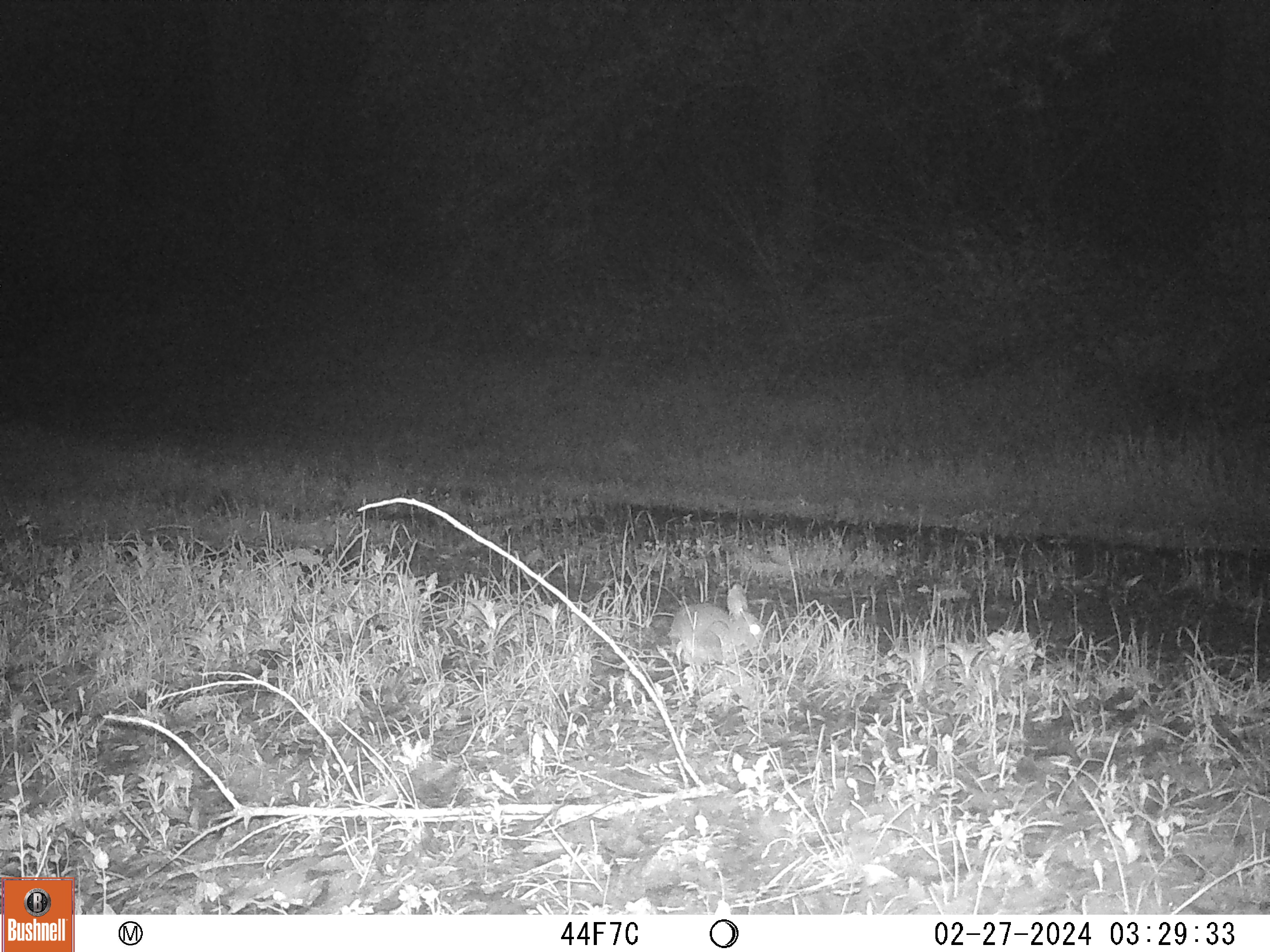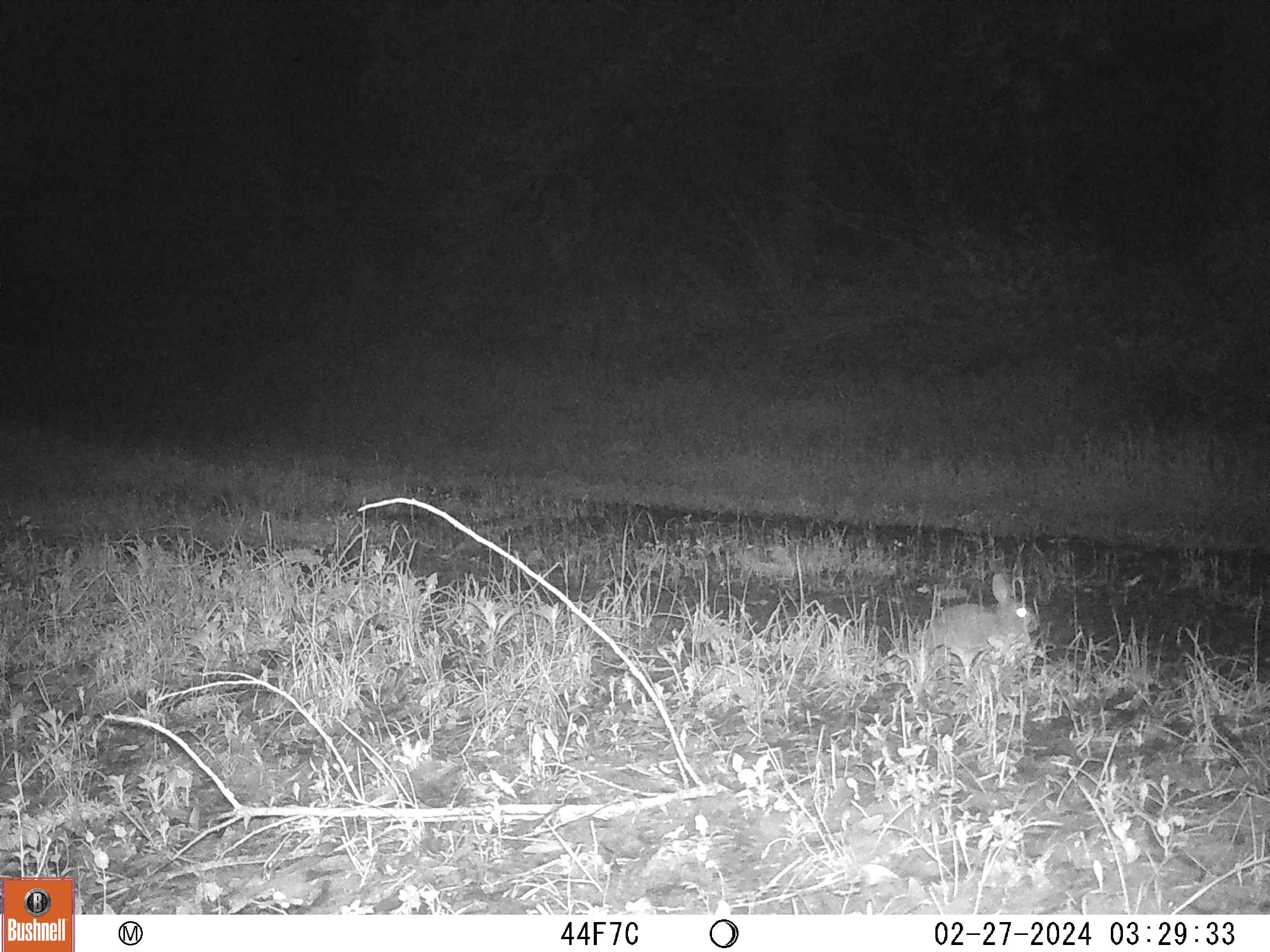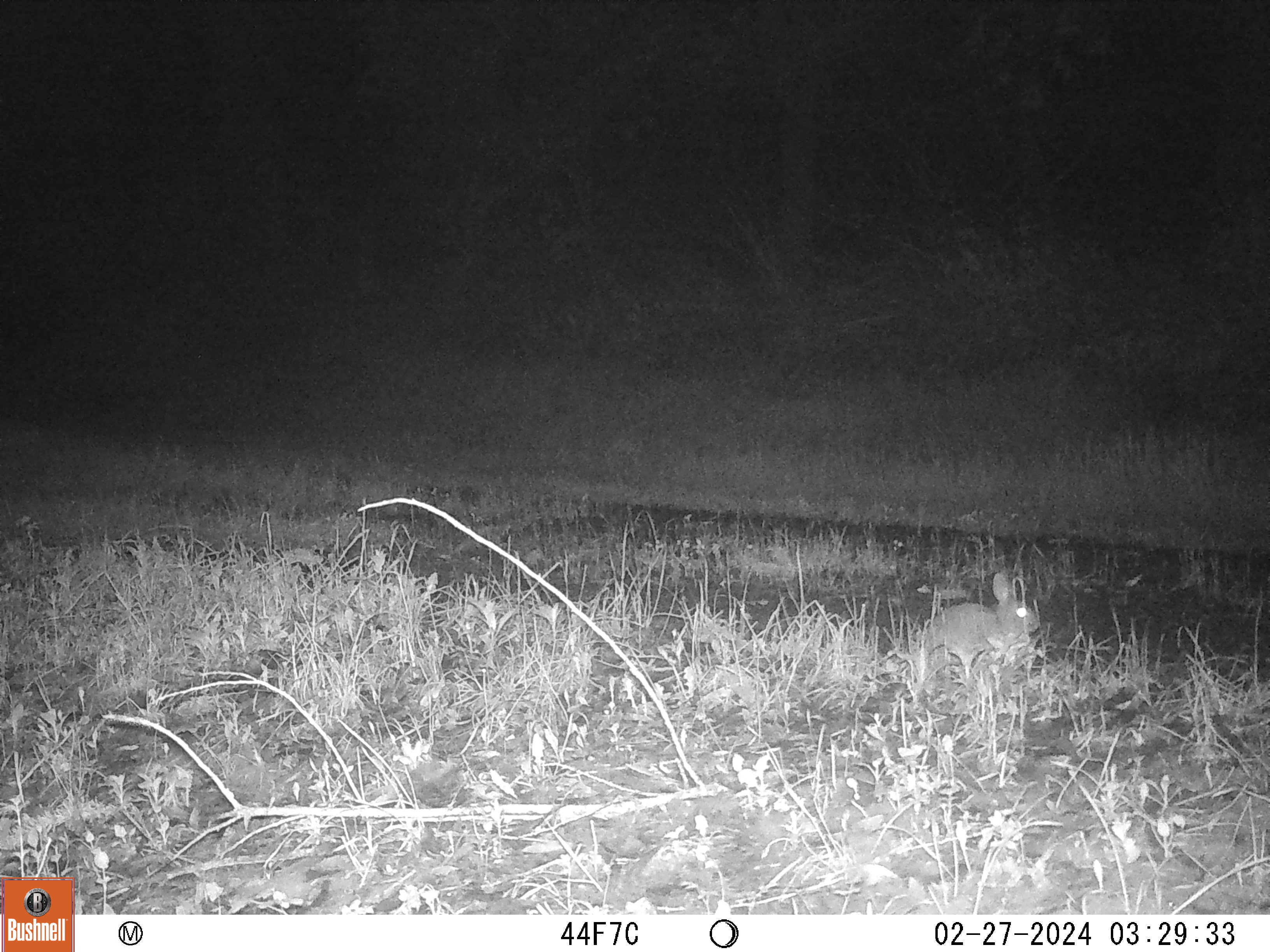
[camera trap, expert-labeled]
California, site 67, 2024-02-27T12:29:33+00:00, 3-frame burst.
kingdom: Animalia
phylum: Chordata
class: Mammalia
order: Lagomorpha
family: Leporidae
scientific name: Leporidae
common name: rabbit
Rabbit (Leporidae).